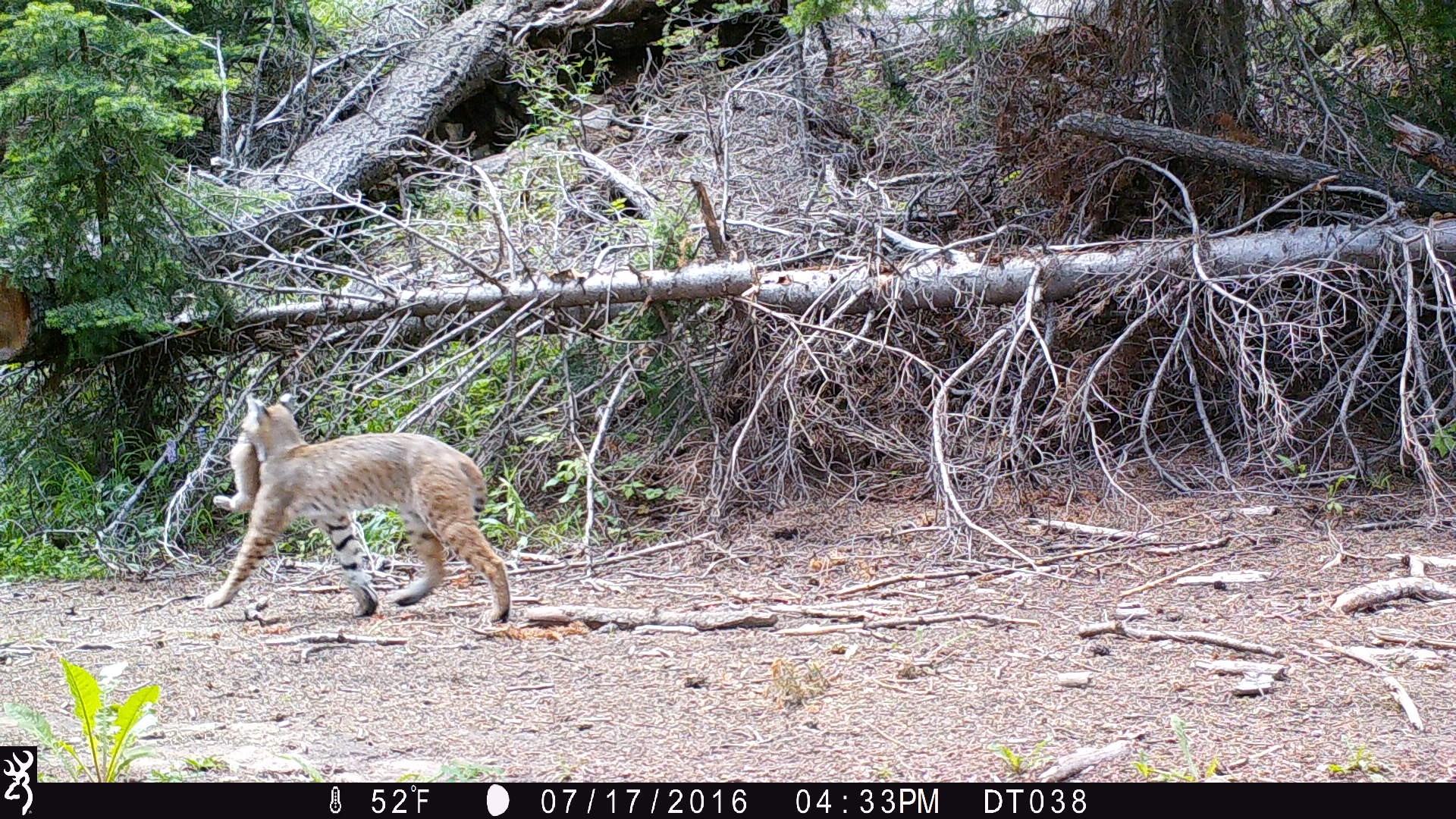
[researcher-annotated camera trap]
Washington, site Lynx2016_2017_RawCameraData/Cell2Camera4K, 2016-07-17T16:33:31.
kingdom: Animalia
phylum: Chordata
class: Mammalia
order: Carnivora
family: Felidae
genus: Lynx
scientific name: Lynx rufus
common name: bobcat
Lynx rufus (bobcat). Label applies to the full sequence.